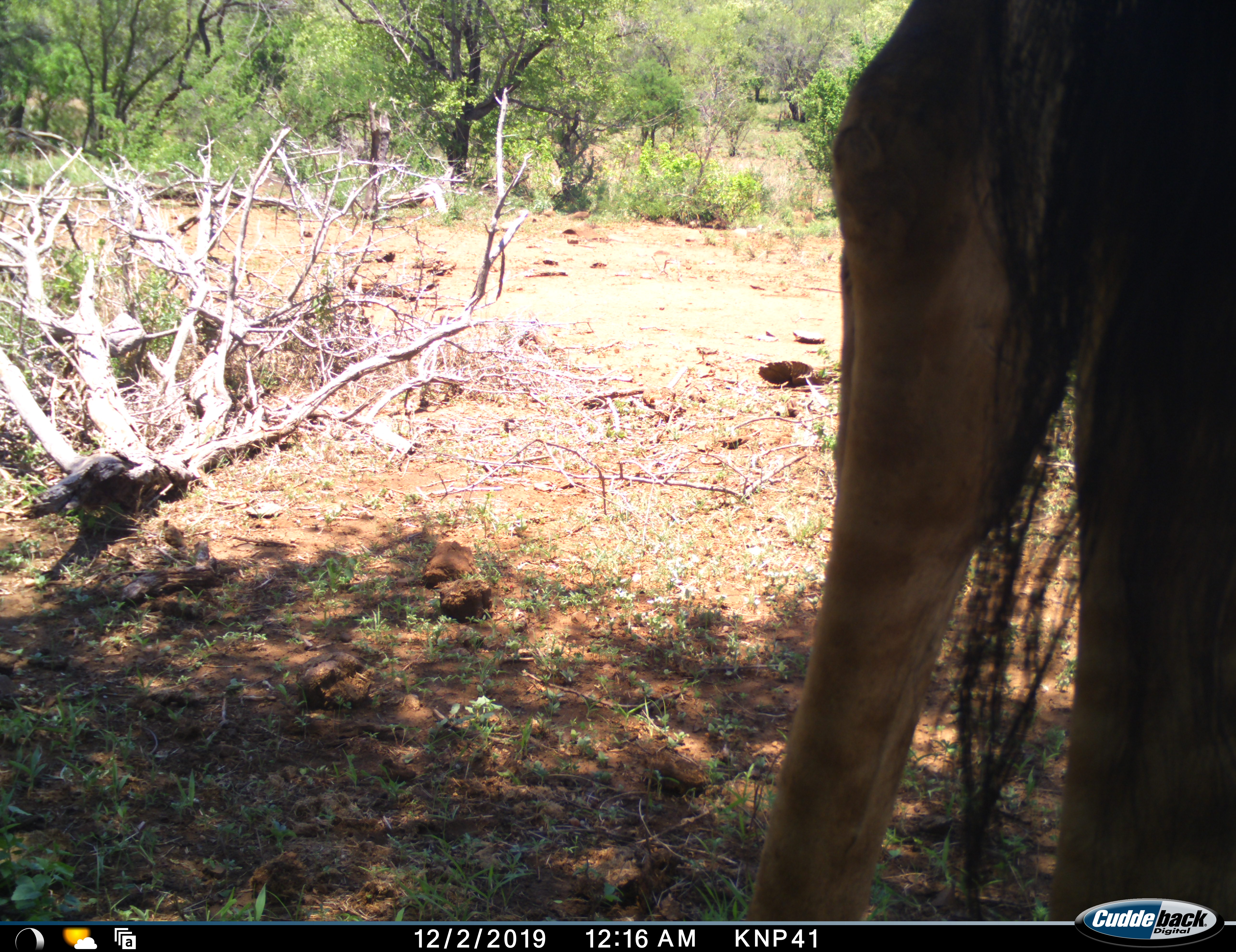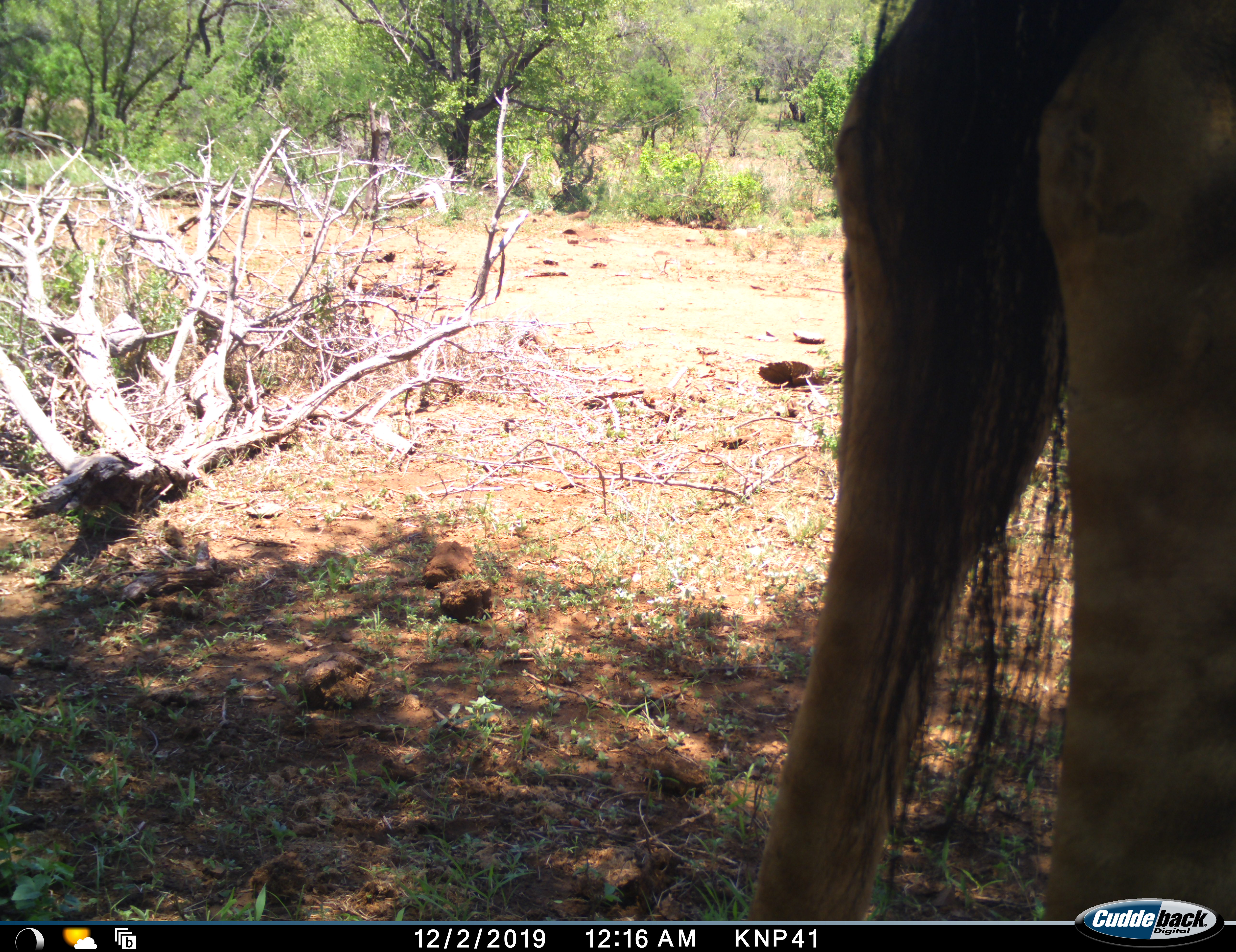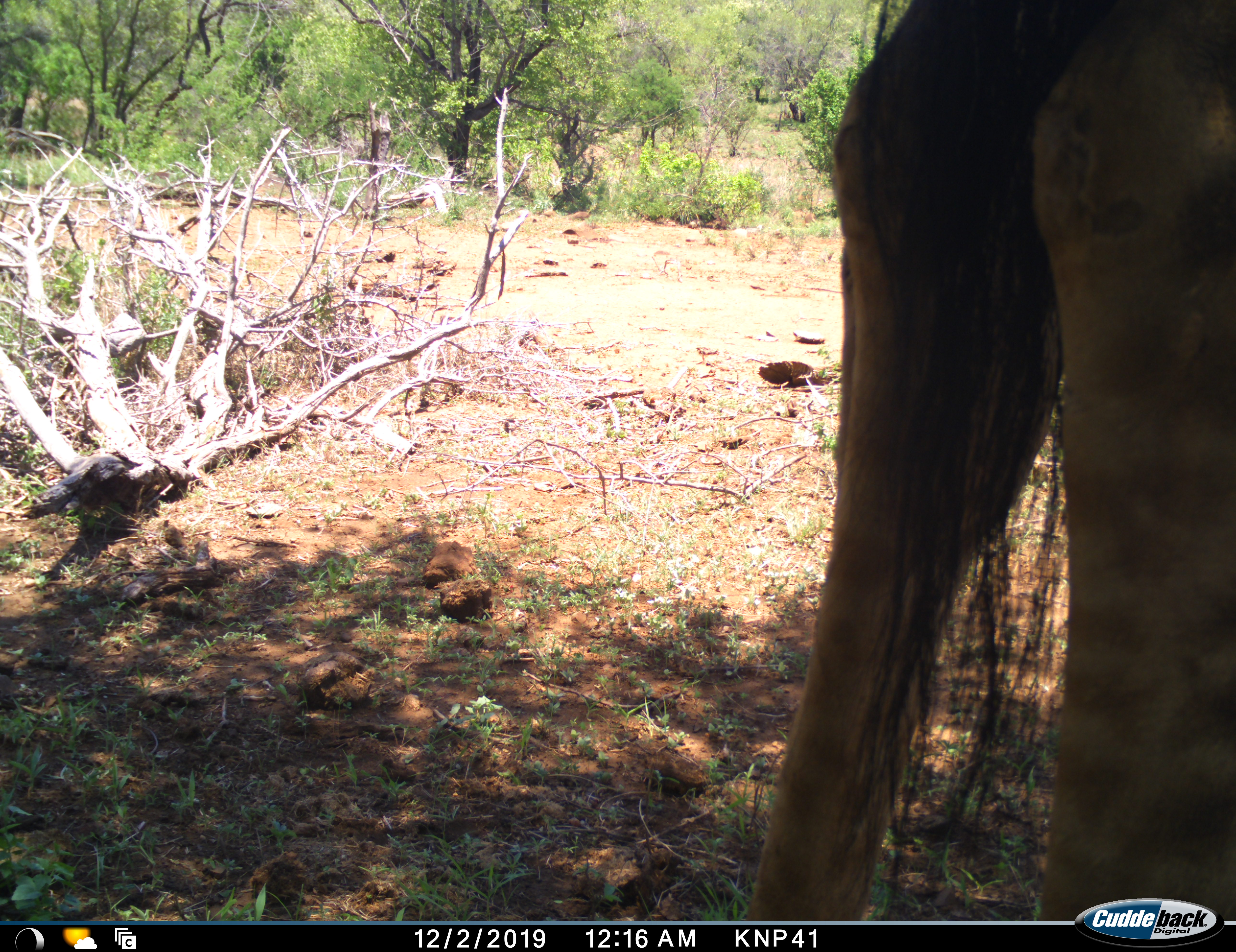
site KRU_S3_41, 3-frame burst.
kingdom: Animalia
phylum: Chordata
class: Mammalia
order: Artiodactyla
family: Giraffidae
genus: Giraffa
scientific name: Giraffa camelopardalis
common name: giraffe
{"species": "giraffe (Giraffa camelopardalis)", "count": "1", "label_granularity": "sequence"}